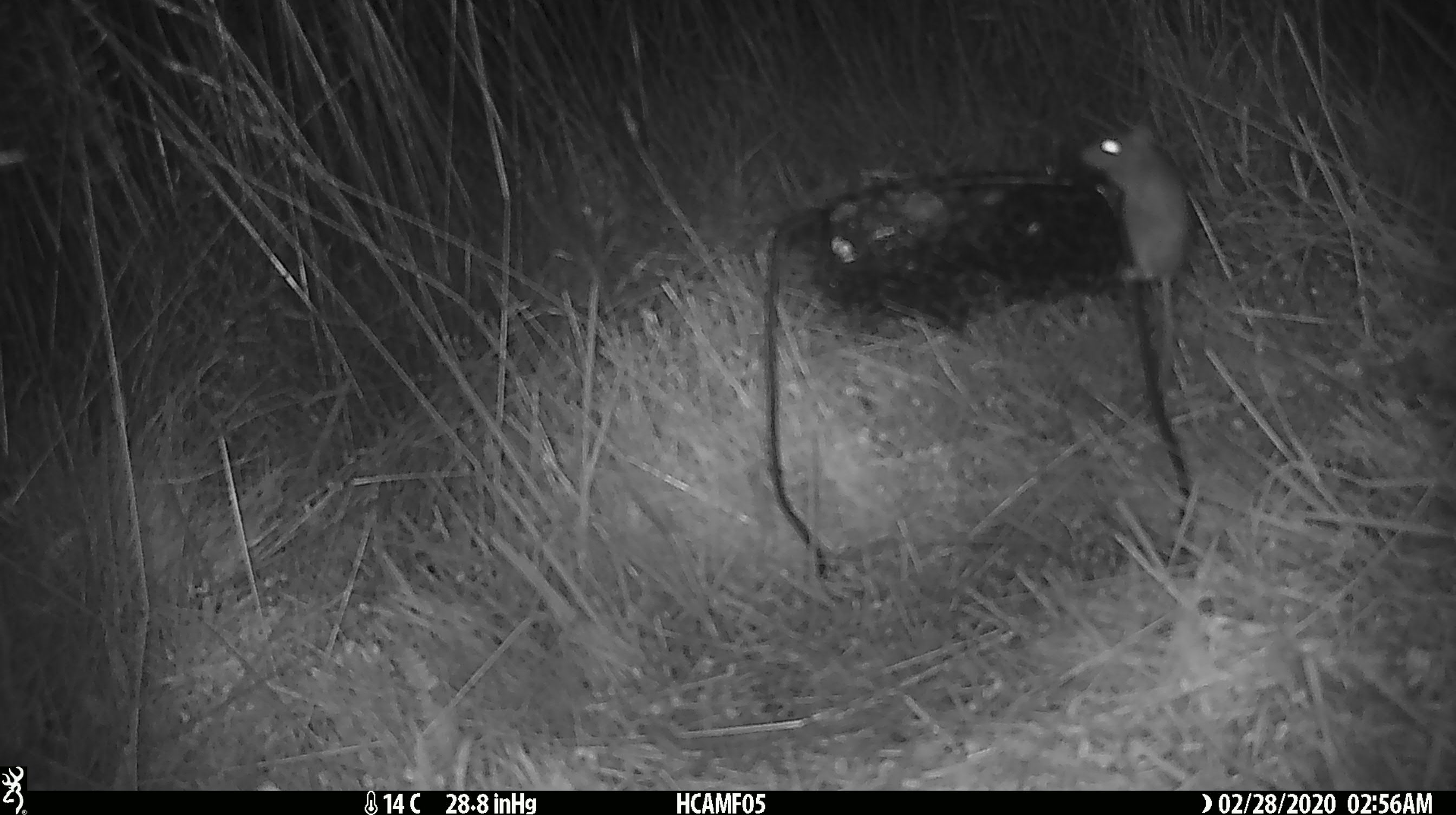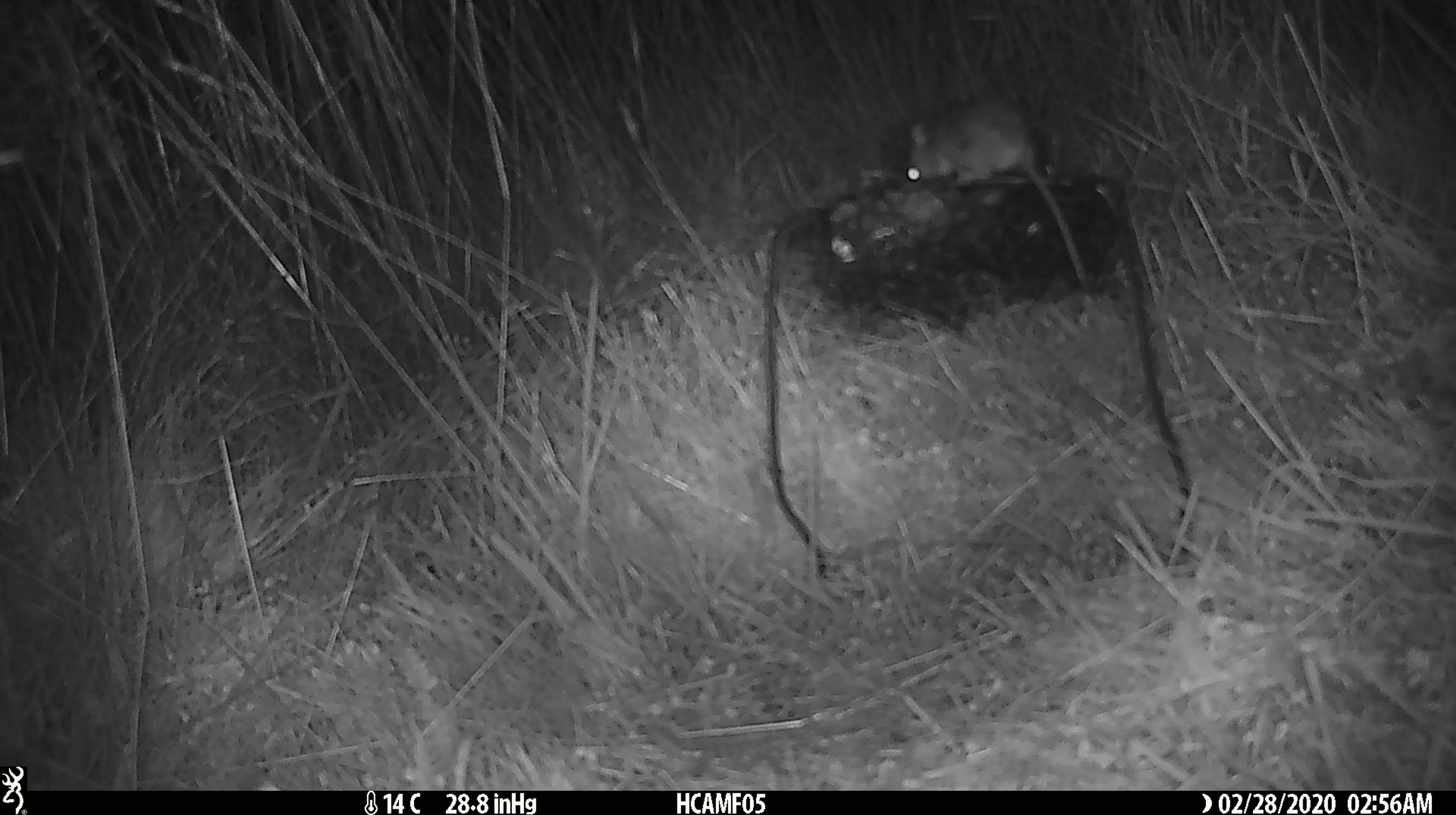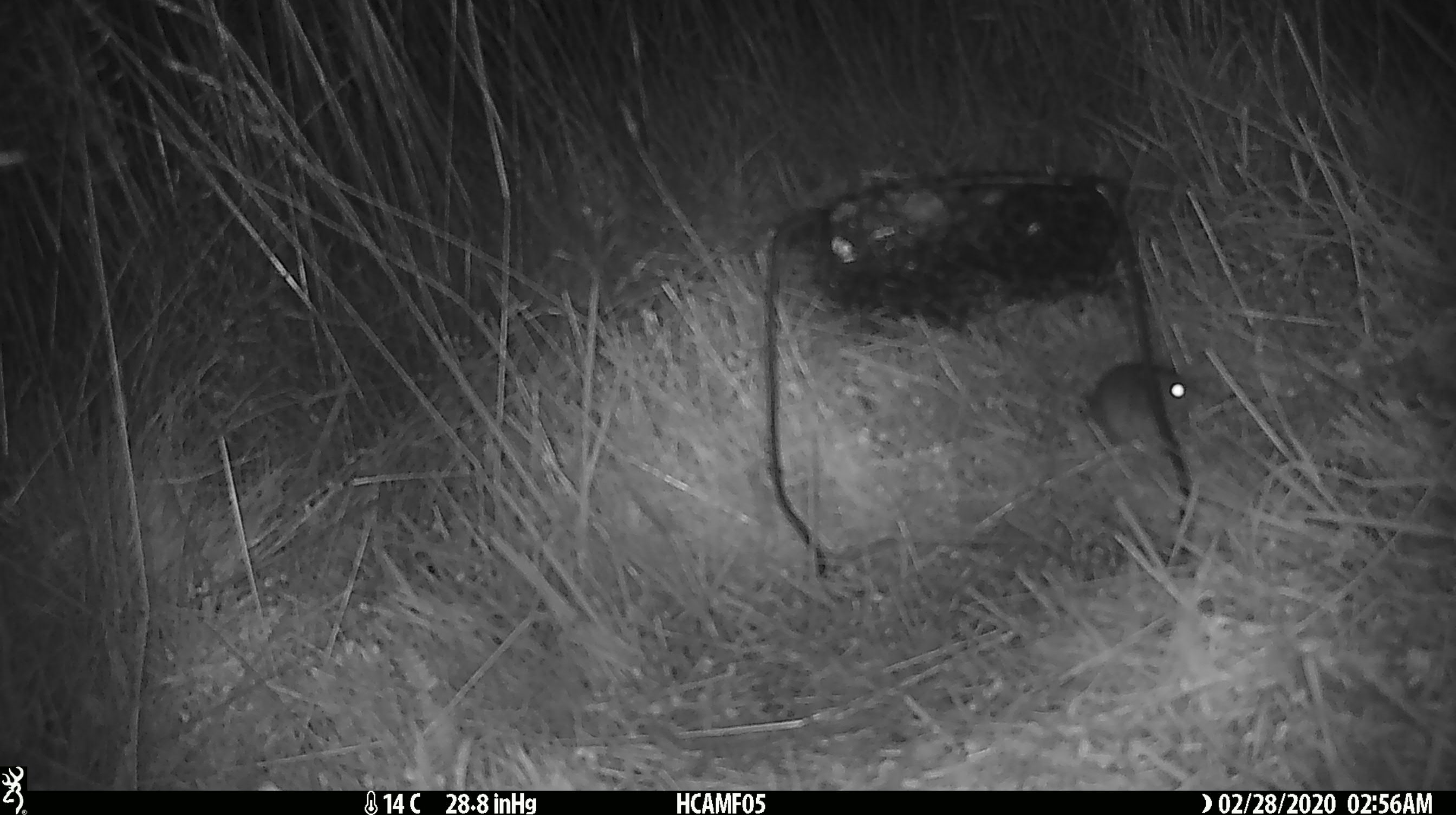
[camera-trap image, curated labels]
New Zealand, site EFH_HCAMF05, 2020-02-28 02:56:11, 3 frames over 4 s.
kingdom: Animalia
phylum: Chordata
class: Mammalia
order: Rodentia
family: Muridae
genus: Mus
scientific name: Mus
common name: mouse